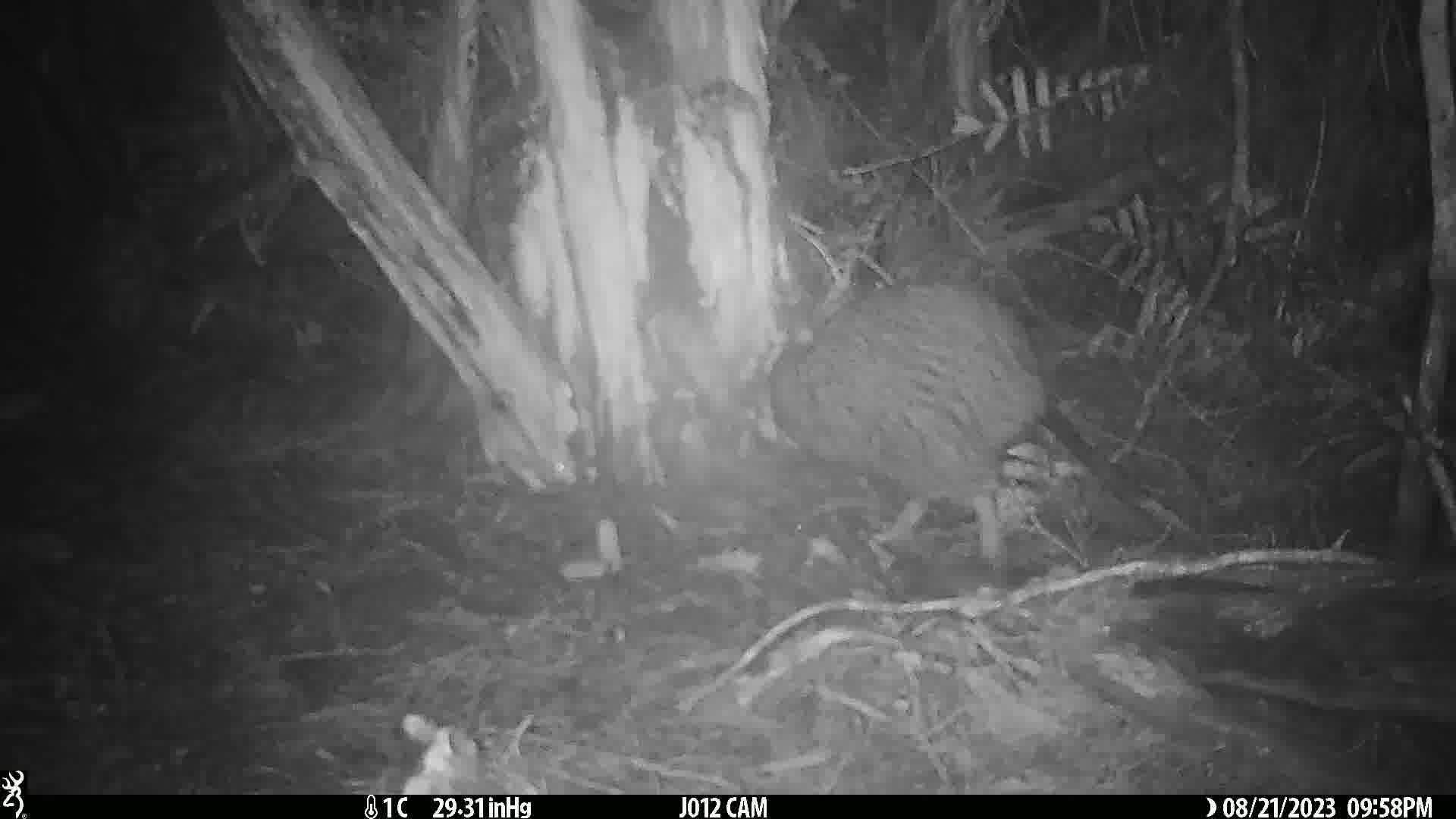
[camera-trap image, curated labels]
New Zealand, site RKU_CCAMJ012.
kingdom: Animalia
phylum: Chordata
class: Aves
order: Apterygiformes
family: Apterygidae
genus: Apteryx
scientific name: Apteryx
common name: kiwi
Kiwi (Apteryx).